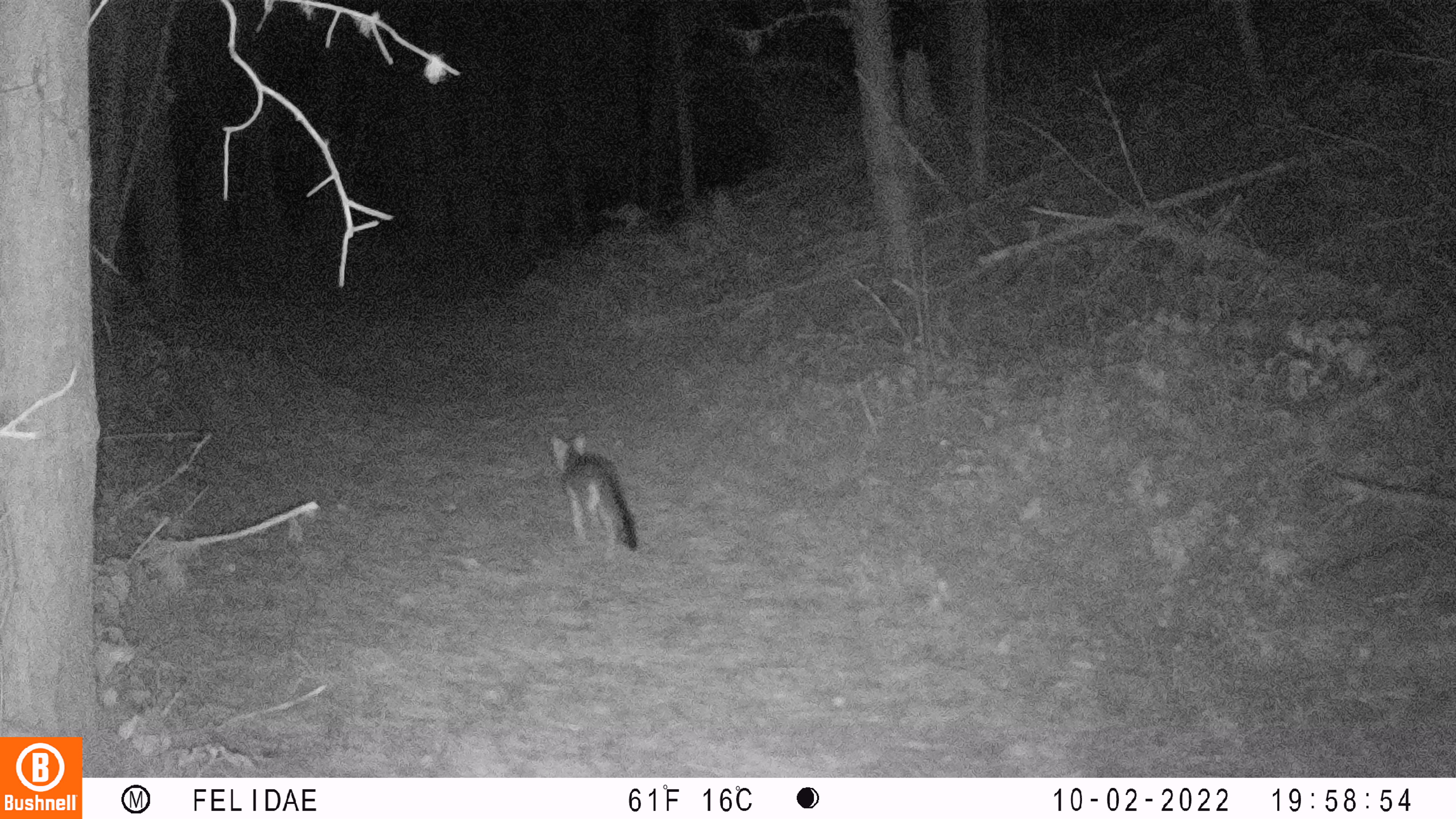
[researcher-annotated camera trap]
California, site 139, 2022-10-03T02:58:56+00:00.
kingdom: Animalia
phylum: Chordata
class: Mammalia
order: Carnivora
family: Canidae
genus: Urocyon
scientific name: Urocyon cinereoargenteus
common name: gray fox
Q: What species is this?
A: Gray fox (Urocyon cinereoargenteus).